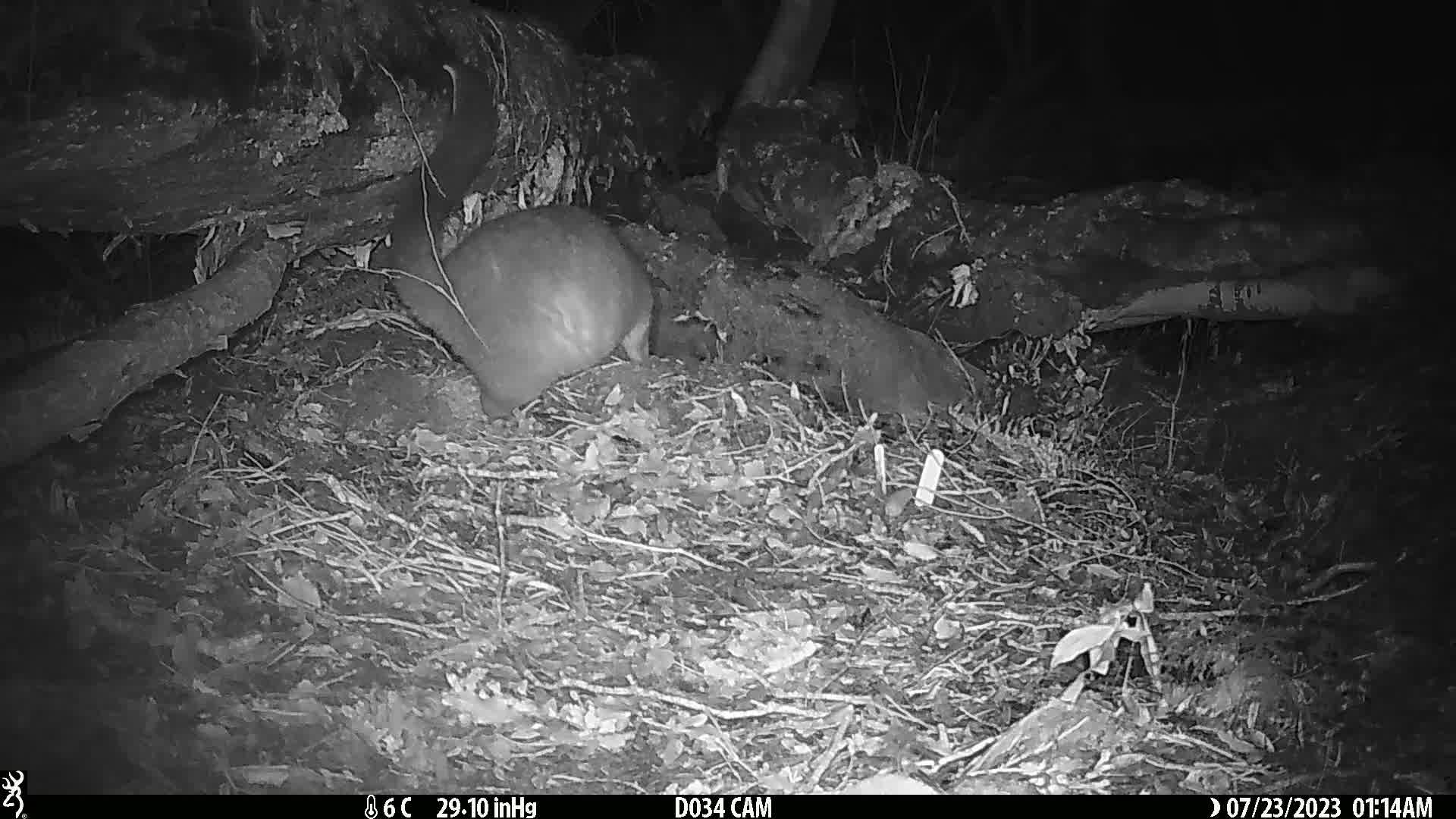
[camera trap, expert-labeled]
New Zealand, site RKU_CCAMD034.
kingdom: Animalia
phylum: Chordata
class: Mammalia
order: Diprotodontia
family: Phalangeridae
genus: Trichosurus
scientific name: Trichosurus vulpecula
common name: common brushtail possum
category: possum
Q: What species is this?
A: Possum (common brushtail possum) (Trichosurus vulpecula).